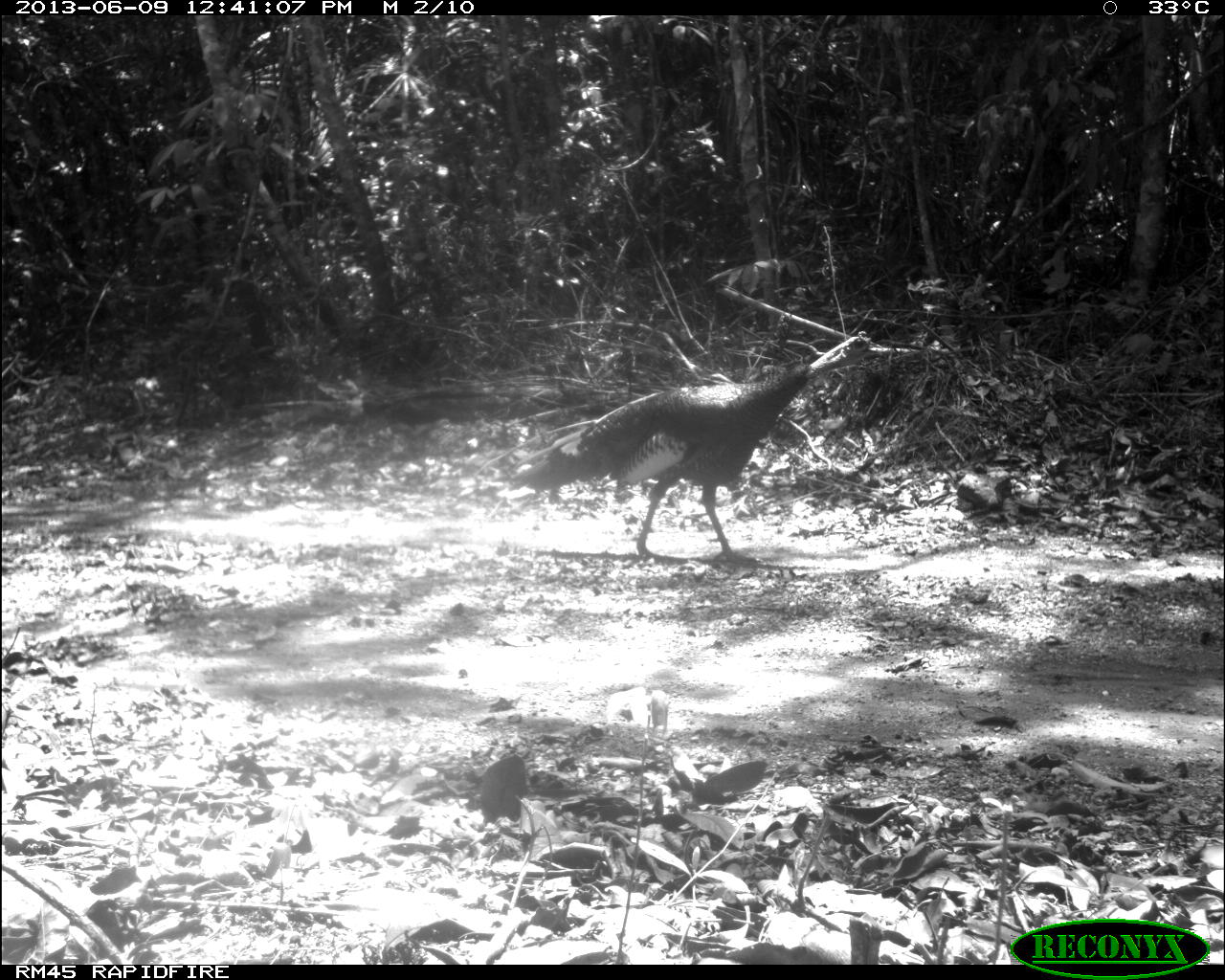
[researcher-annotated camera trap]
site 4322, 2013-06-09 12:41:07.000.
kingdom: Animalia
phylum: Chordata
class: Aves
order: Galliformes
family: Phasianidae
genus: Meleagris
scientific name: Meleagris ocellata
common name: ocellated turkey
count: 1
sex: male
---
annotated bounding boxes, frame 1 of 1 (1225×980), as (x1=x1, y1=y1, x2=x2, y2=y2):
meleagris ocellata: (x1=503, y1=331, x2=886, y2=565)